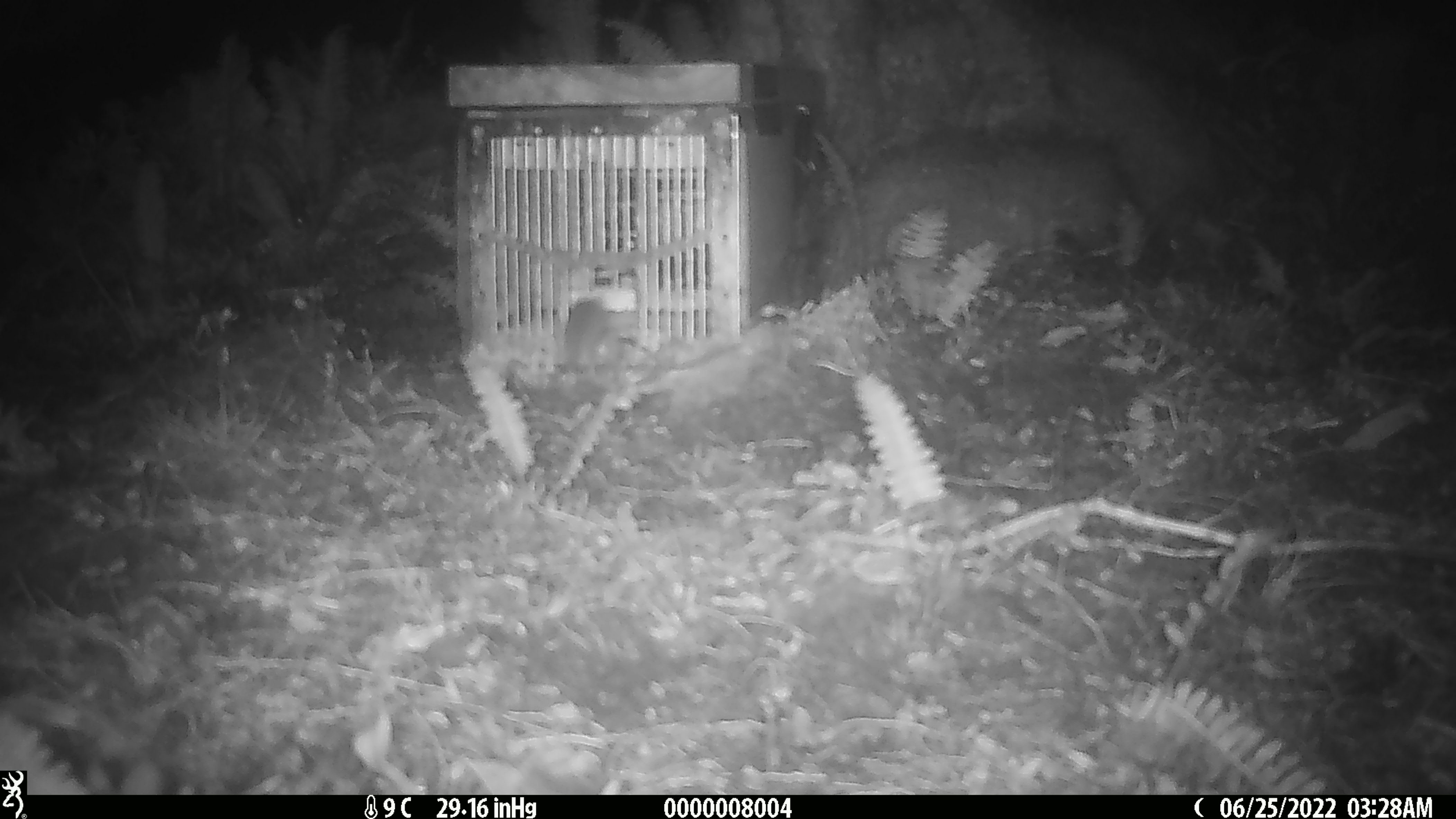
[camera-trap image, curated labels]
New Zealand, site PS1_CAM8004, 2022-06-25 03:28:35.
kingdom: Animalia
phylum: Chordata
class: Mammalia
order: Rodentia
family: Muridae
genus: Mus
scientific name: Mus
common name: mouse